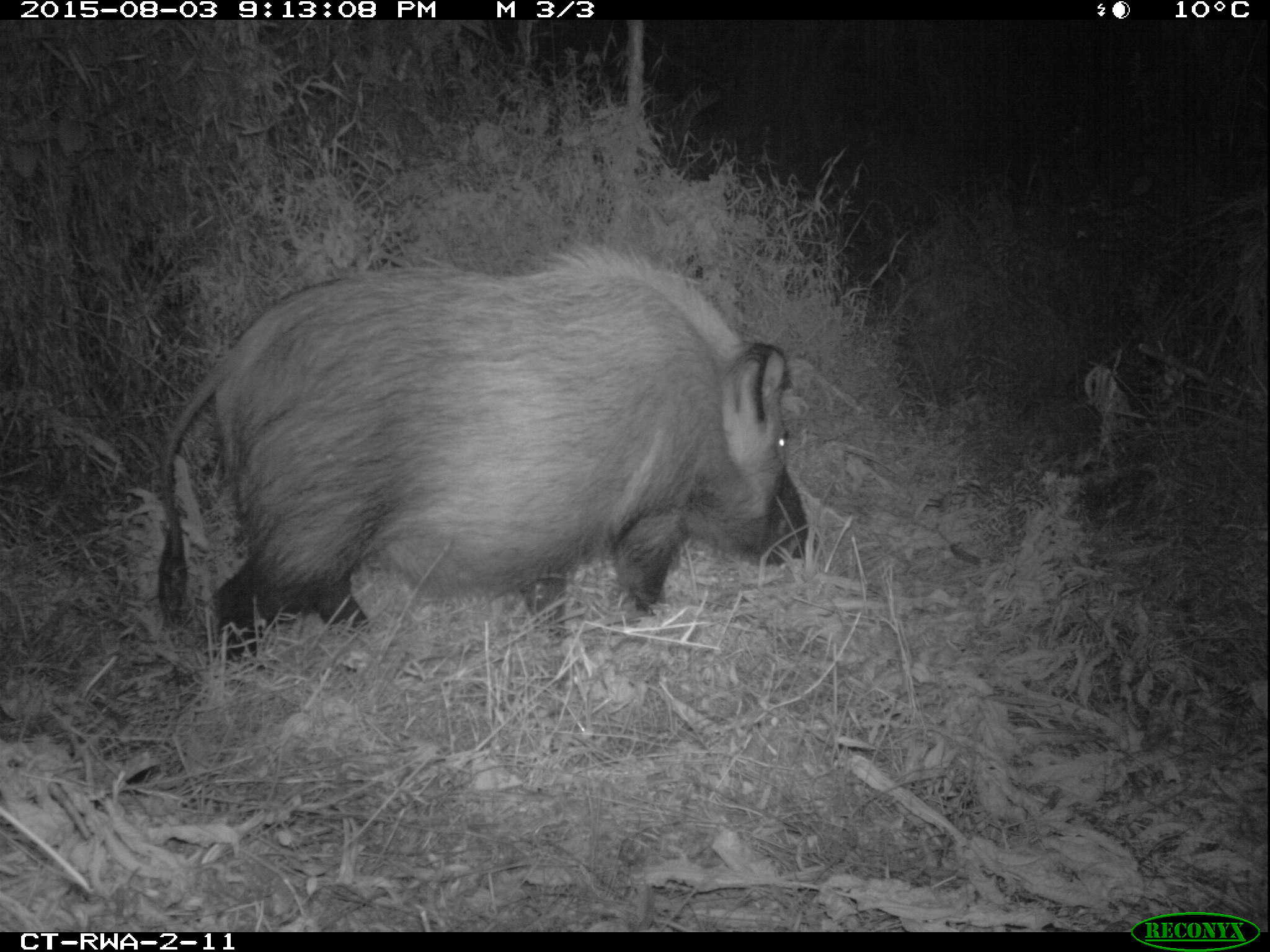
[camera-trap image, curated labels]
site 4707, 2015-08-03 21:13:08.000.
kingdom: Animalia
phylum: Chordata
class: Mammalia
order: Artiodactyla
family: Suidae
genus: Potamochoerus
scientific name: Potamochoerus larvatus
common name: bushpig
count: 1